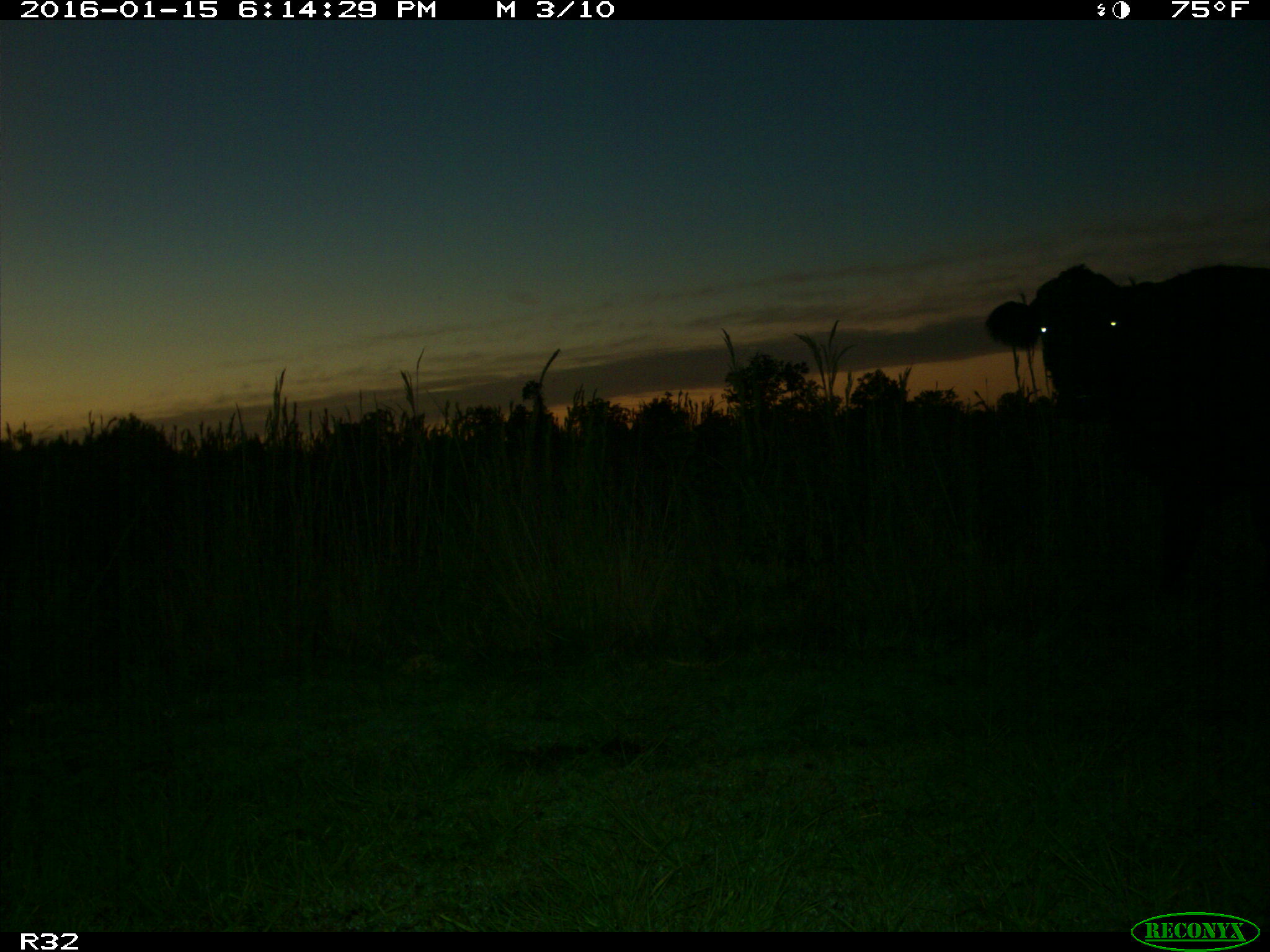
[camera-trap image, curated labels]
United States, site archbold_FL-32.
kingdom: Animalia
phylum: Chordata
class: Mammalia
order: Artiodactyla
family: Bovidae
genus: Bos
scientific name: Bos taurus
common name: domestic cow